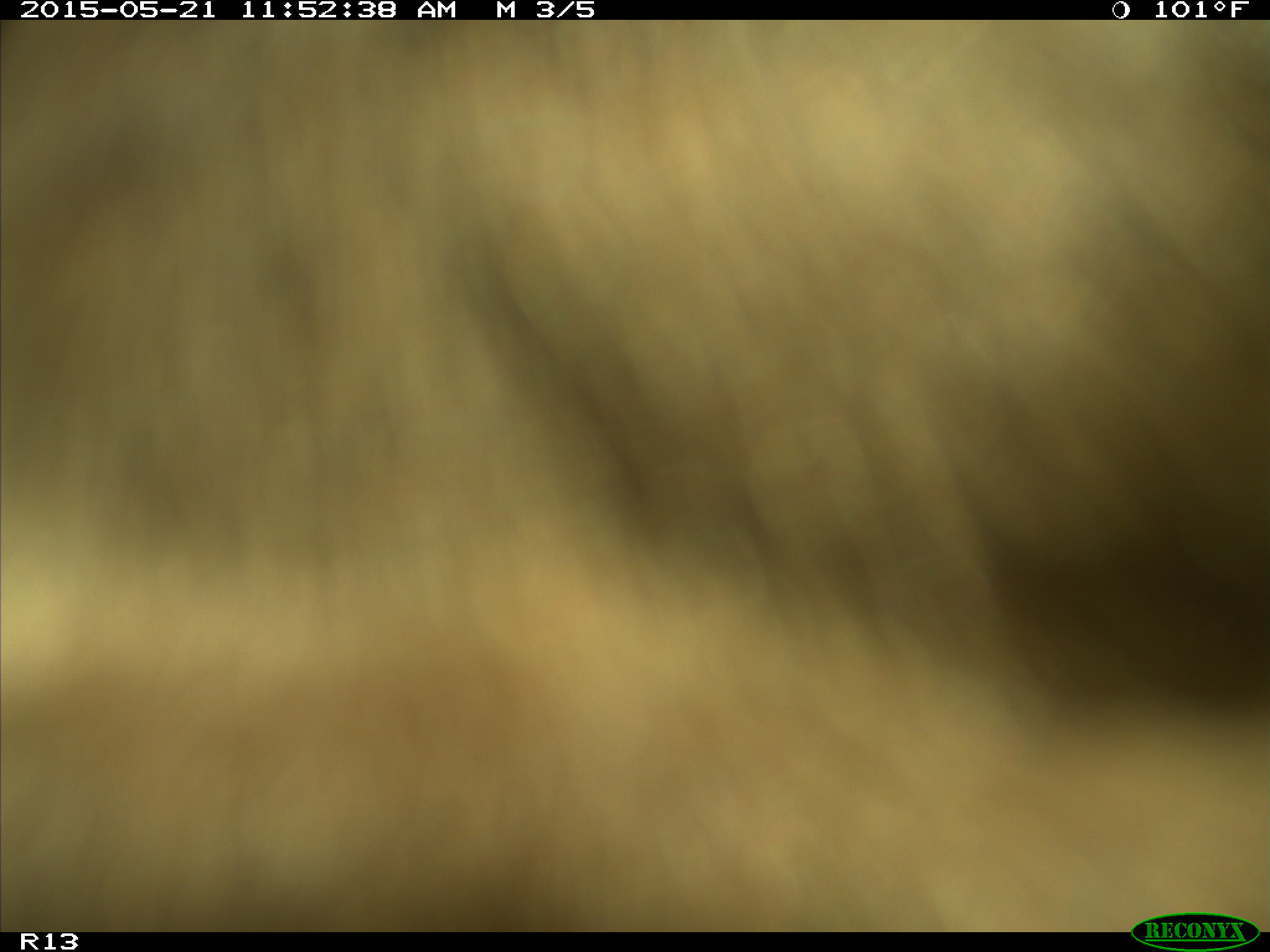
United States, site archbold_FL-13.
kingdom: Animalia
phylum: Chordata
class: Mammalia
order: Artiodactyla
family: Bovidae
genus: Bos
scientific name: Bos taurus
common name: domestic cow